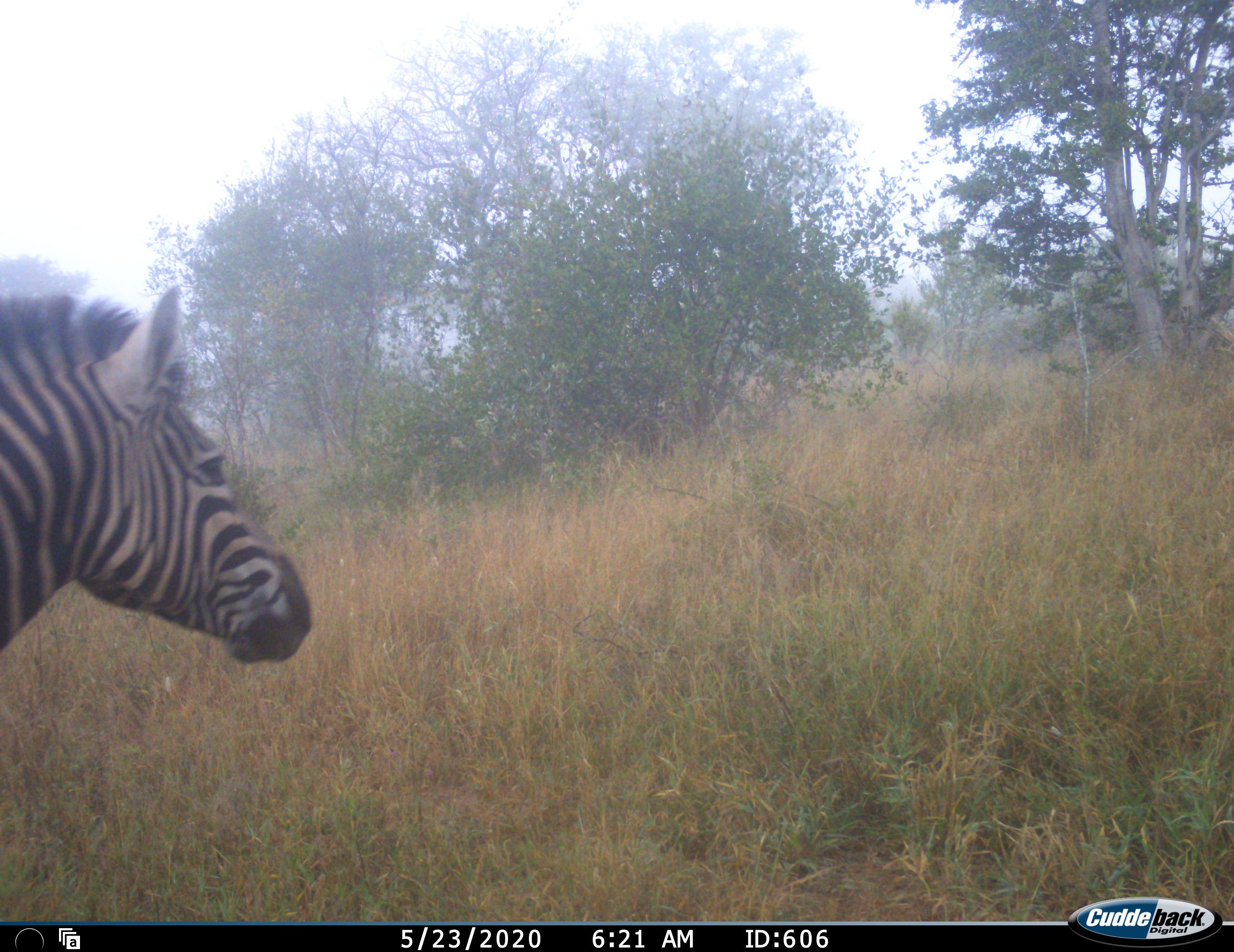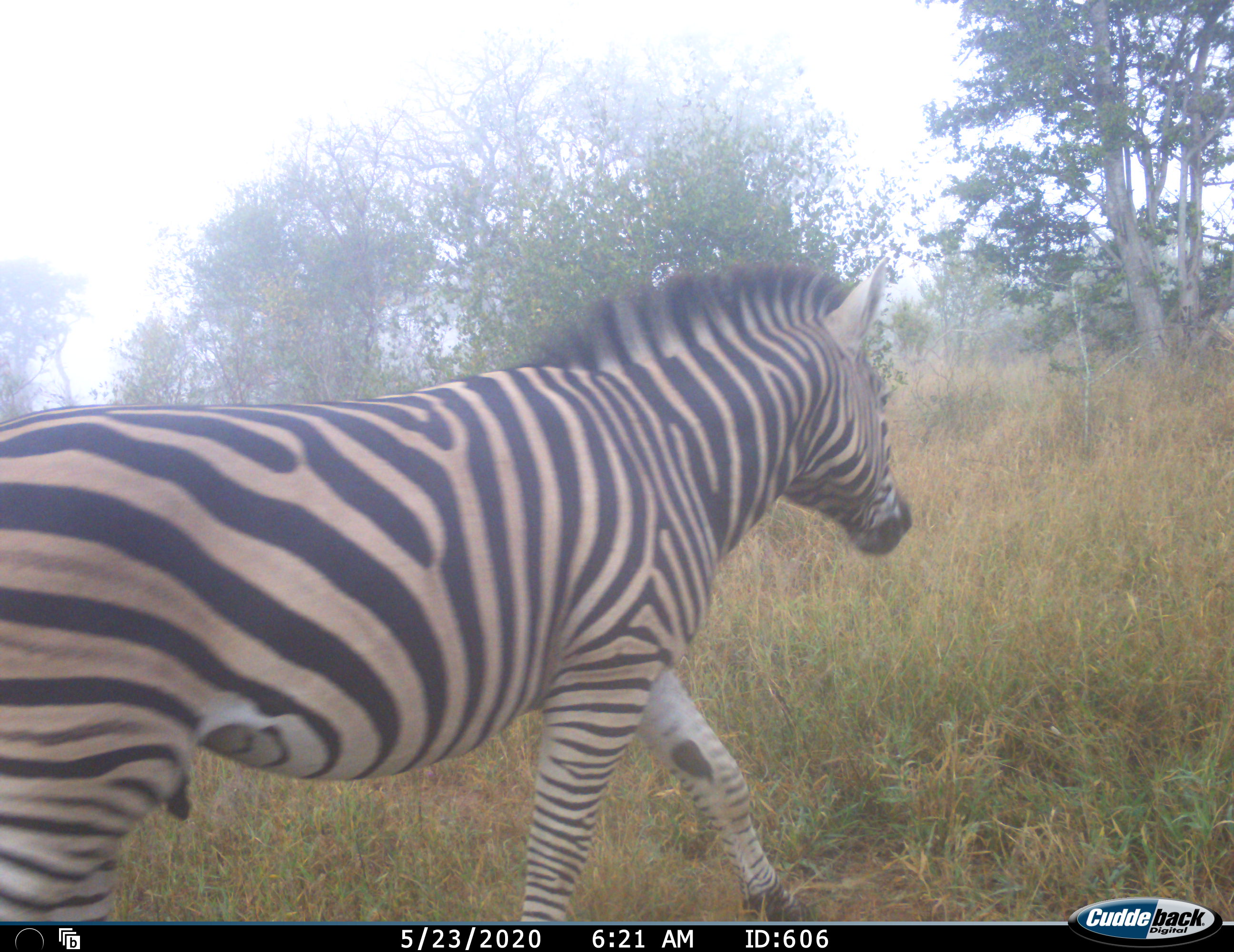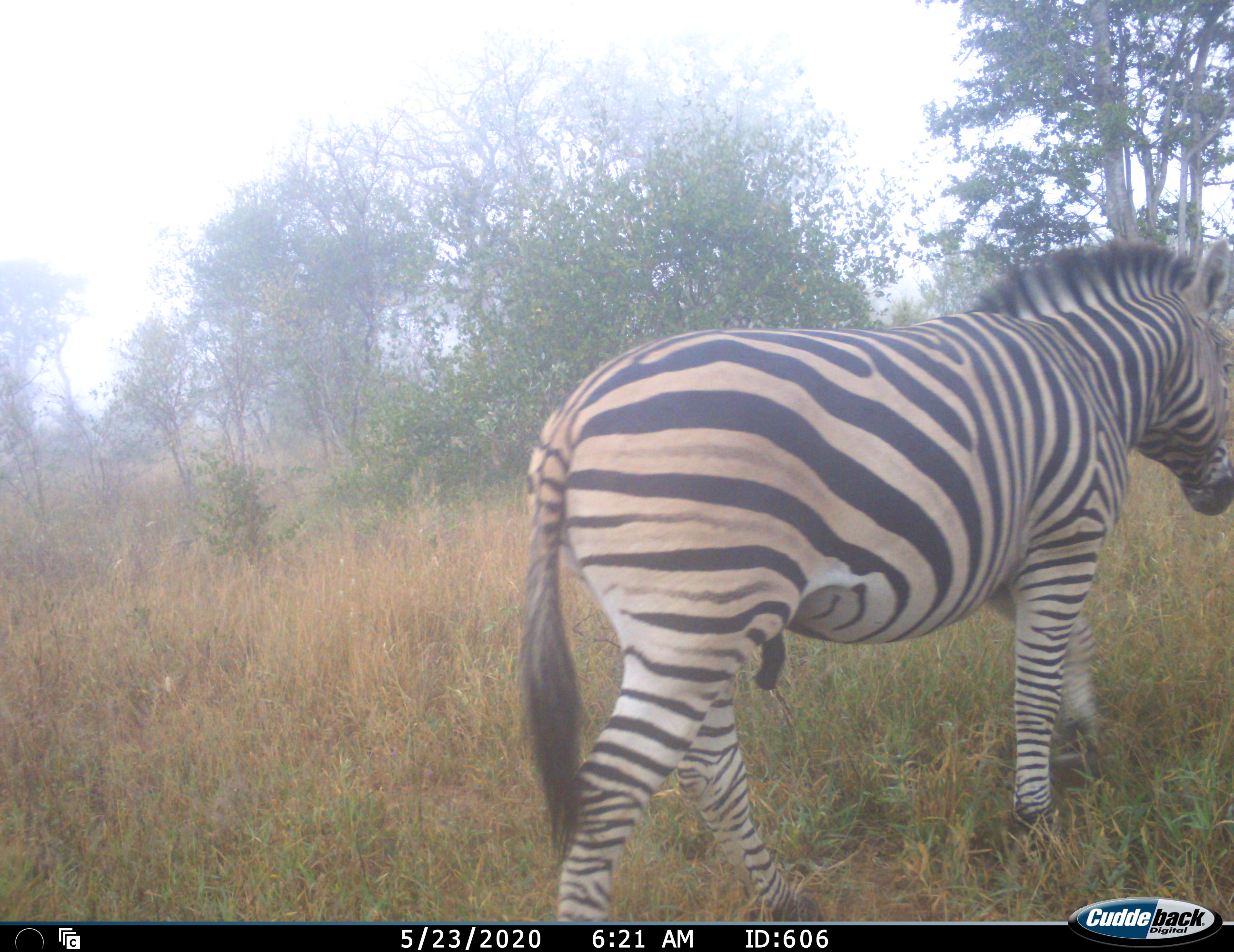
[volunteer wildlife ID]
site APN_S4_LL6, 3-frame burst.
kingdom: Animalia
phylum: Chordata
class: Mammalia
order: Perissodactyla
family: Equidae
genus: Equus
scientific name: Equus quagga burchellii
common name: burchell's zebra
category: zebraburchells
Zebraburchells (burchell's zebra) (Equus quagga burchellii), count 1. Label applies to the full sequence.